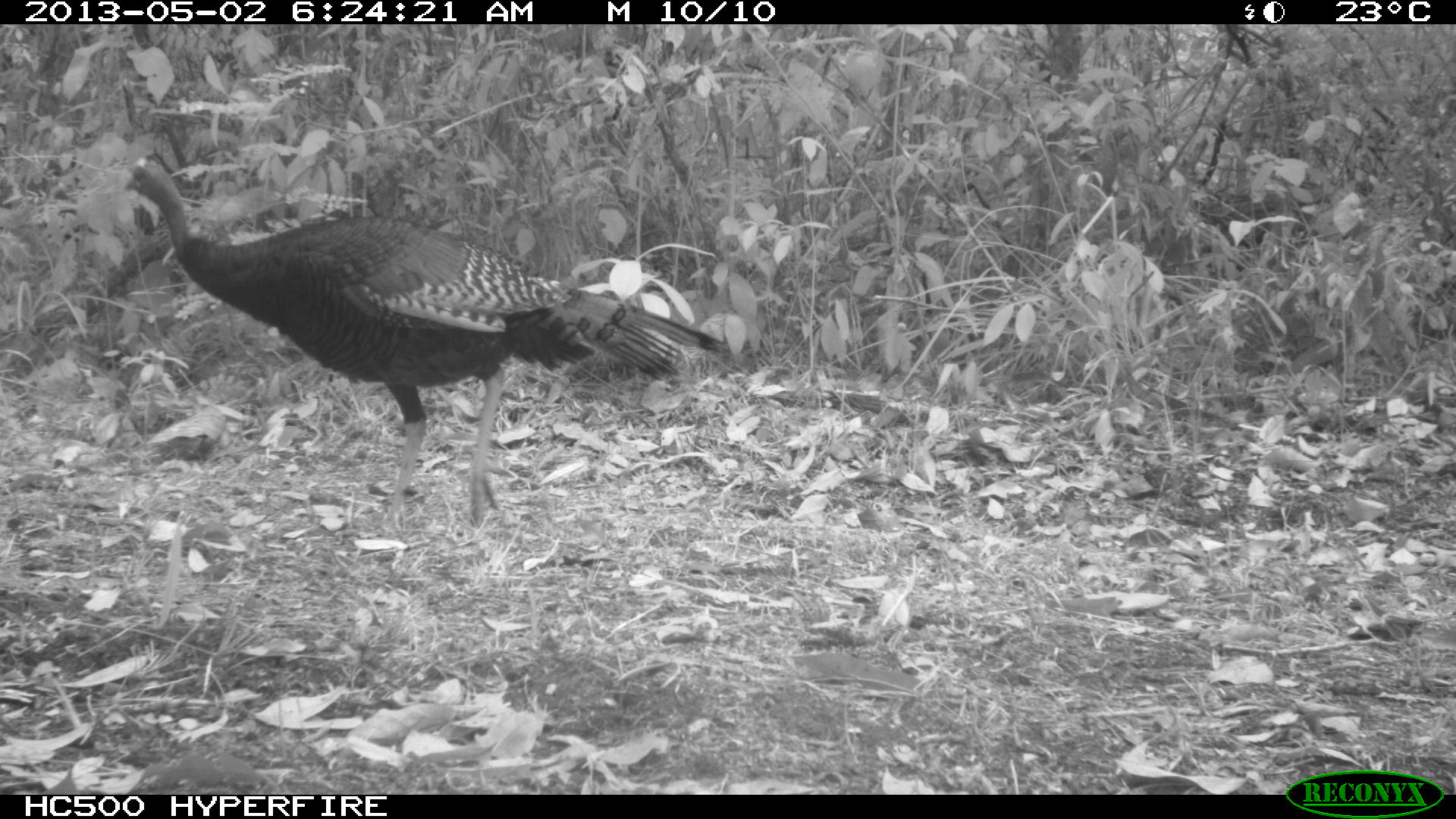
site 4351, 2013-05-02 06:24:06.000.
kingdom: Animalia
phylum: Chordata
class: Aves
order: Galliformes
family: Phasianidae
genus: Meleagris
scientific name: Meleagris ocellata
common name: ocellated turkey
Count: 1.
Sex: female.